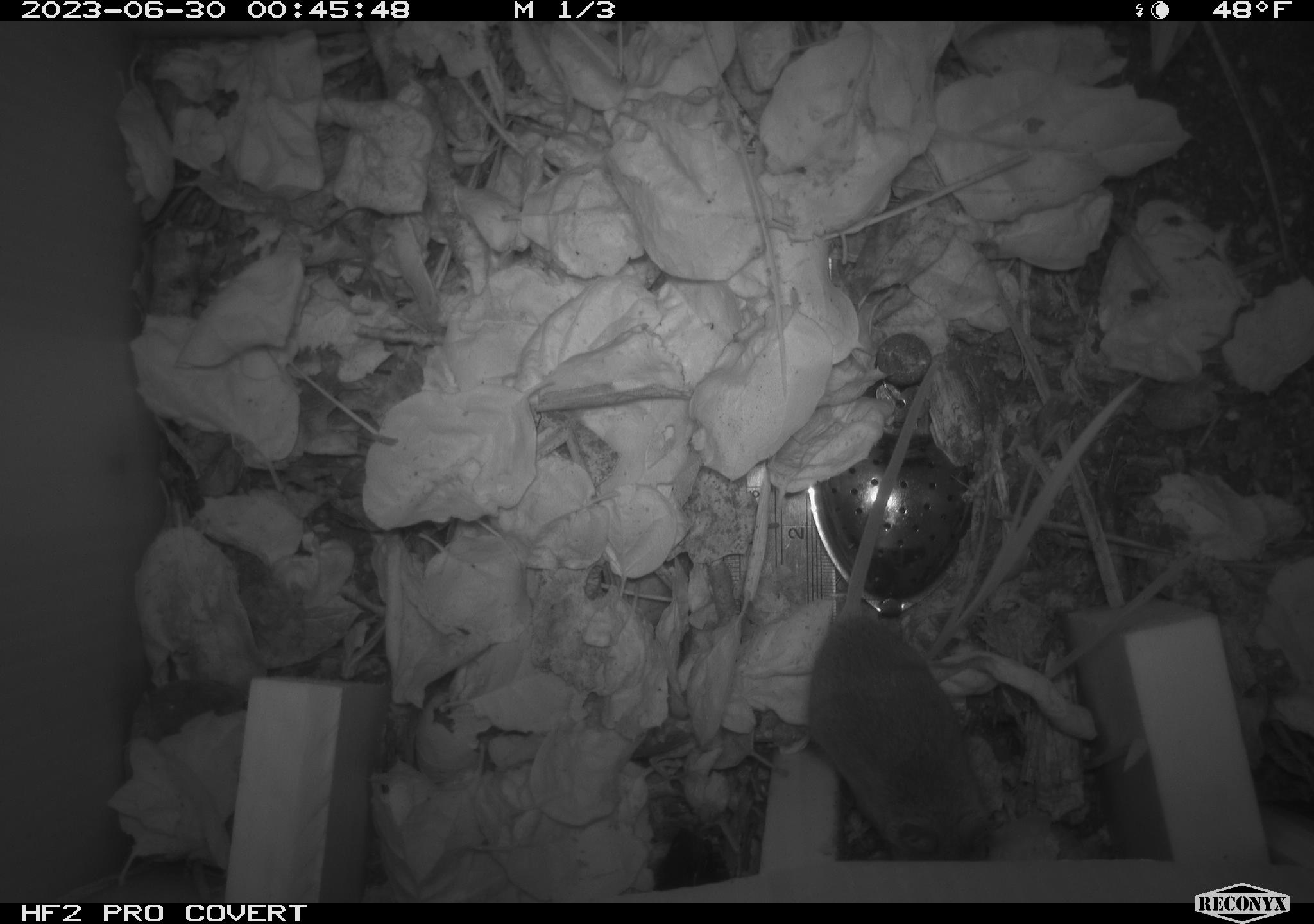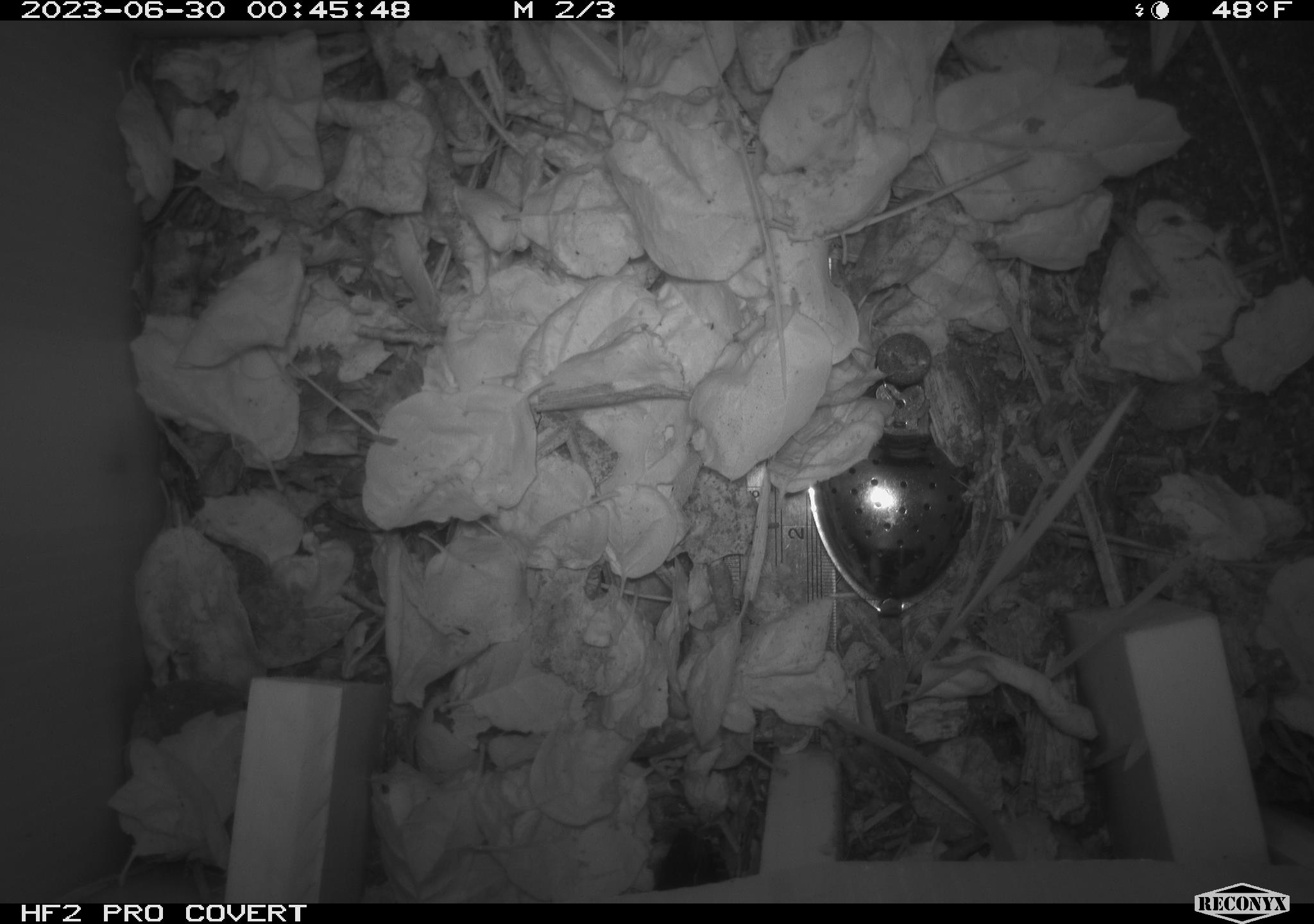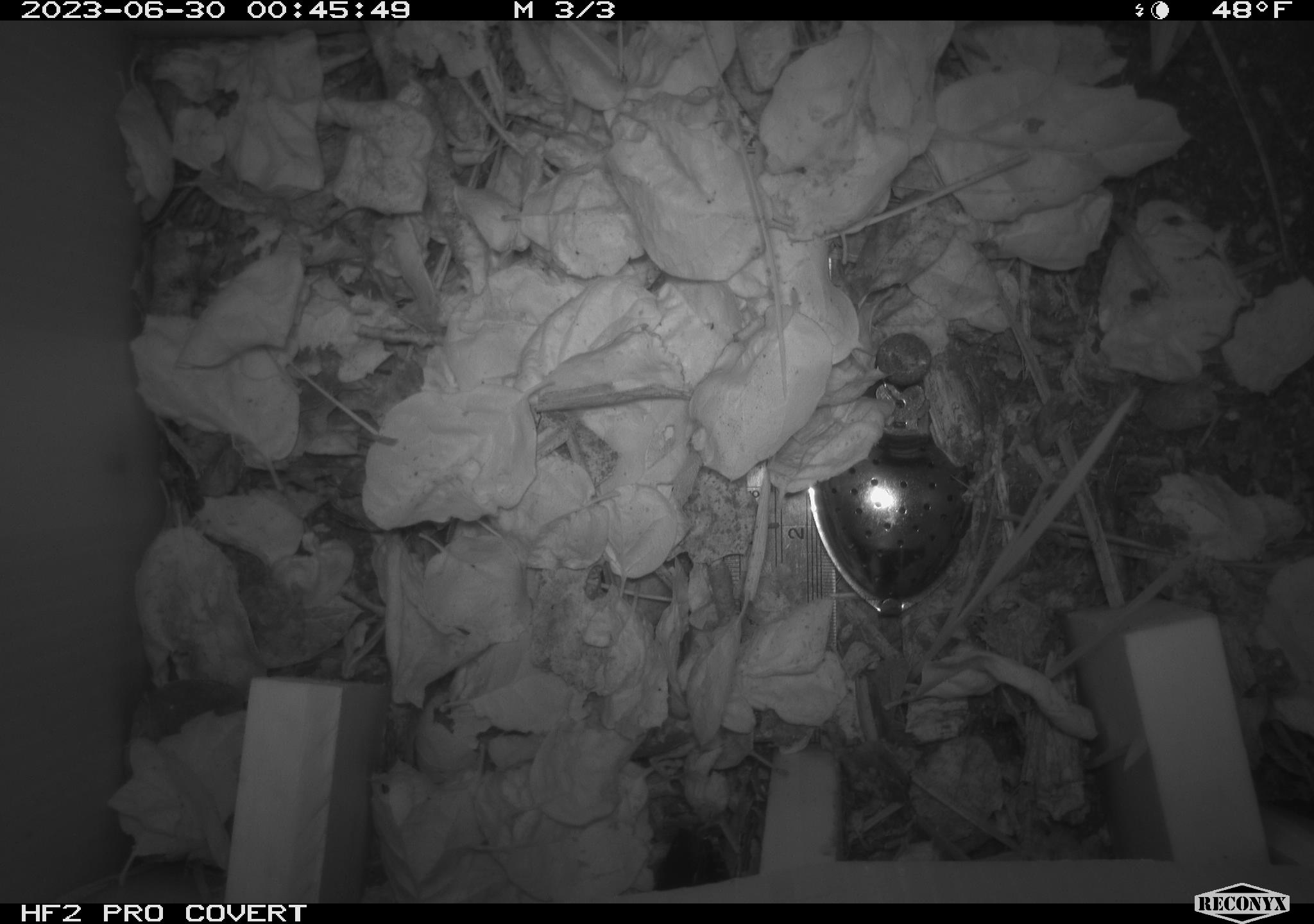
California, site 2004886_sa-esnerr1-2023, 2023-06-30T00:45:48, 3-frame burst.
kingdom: Animalia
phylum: Chordata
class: Mammalia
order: Rodentia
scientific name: Rodentia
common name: mouse species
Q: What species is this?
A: Mouse species (Rodentia).